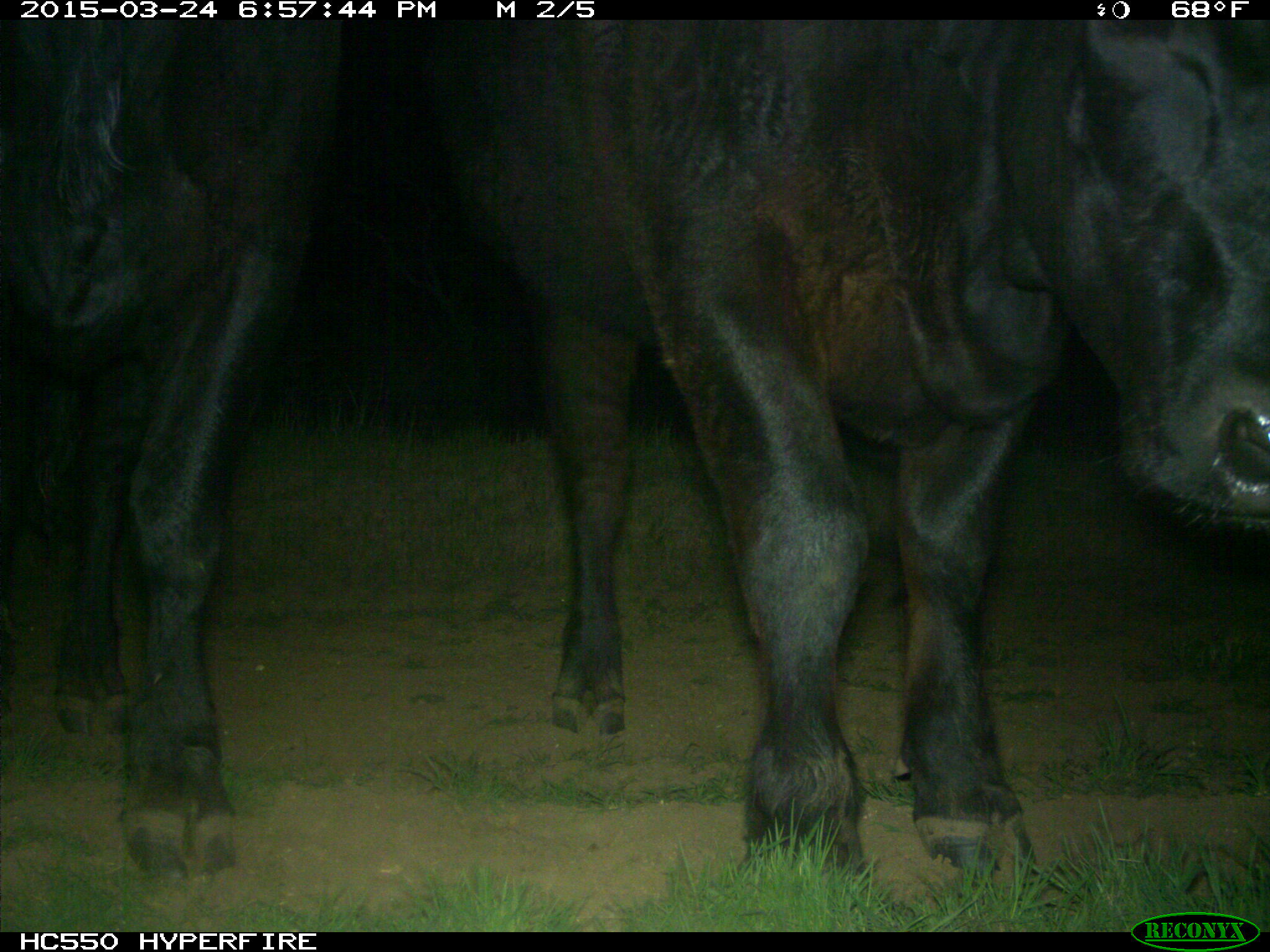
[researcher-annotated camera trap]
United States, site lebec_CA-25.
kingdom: Animalia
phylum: Chordata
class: Mammalia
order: Artiodactyla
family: Bovidae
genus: Bos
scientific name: Bos taurus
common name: domestic cow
Bos taurus (domestic cow).